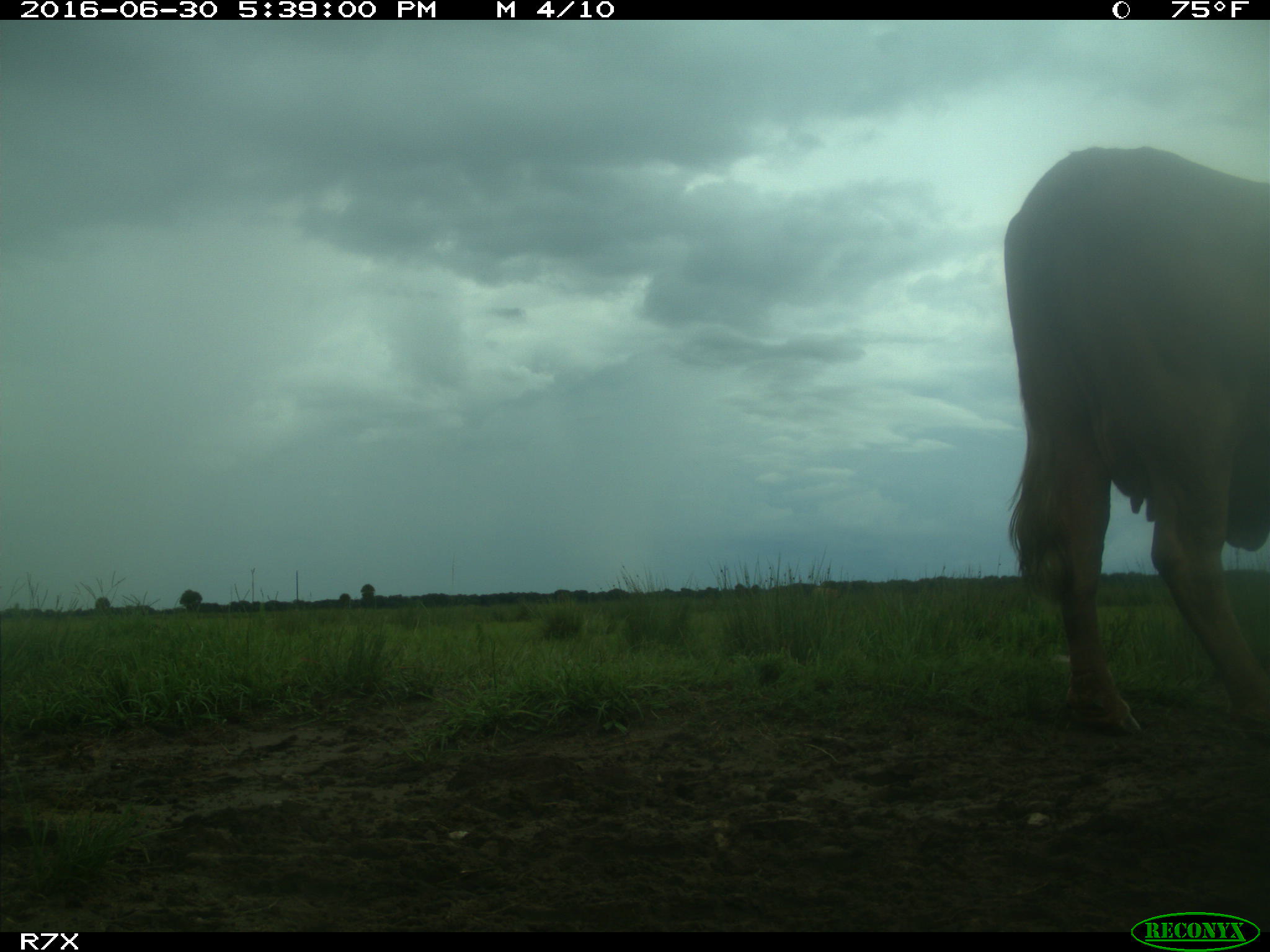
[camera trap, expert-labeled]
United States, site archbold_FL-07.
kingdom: Animalia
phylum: Chordata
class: Mammalia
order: Artiodactyla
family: Bovidae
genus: Bos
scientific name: Bos taurus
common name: domestic cow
Bos taurus (domestic cow).